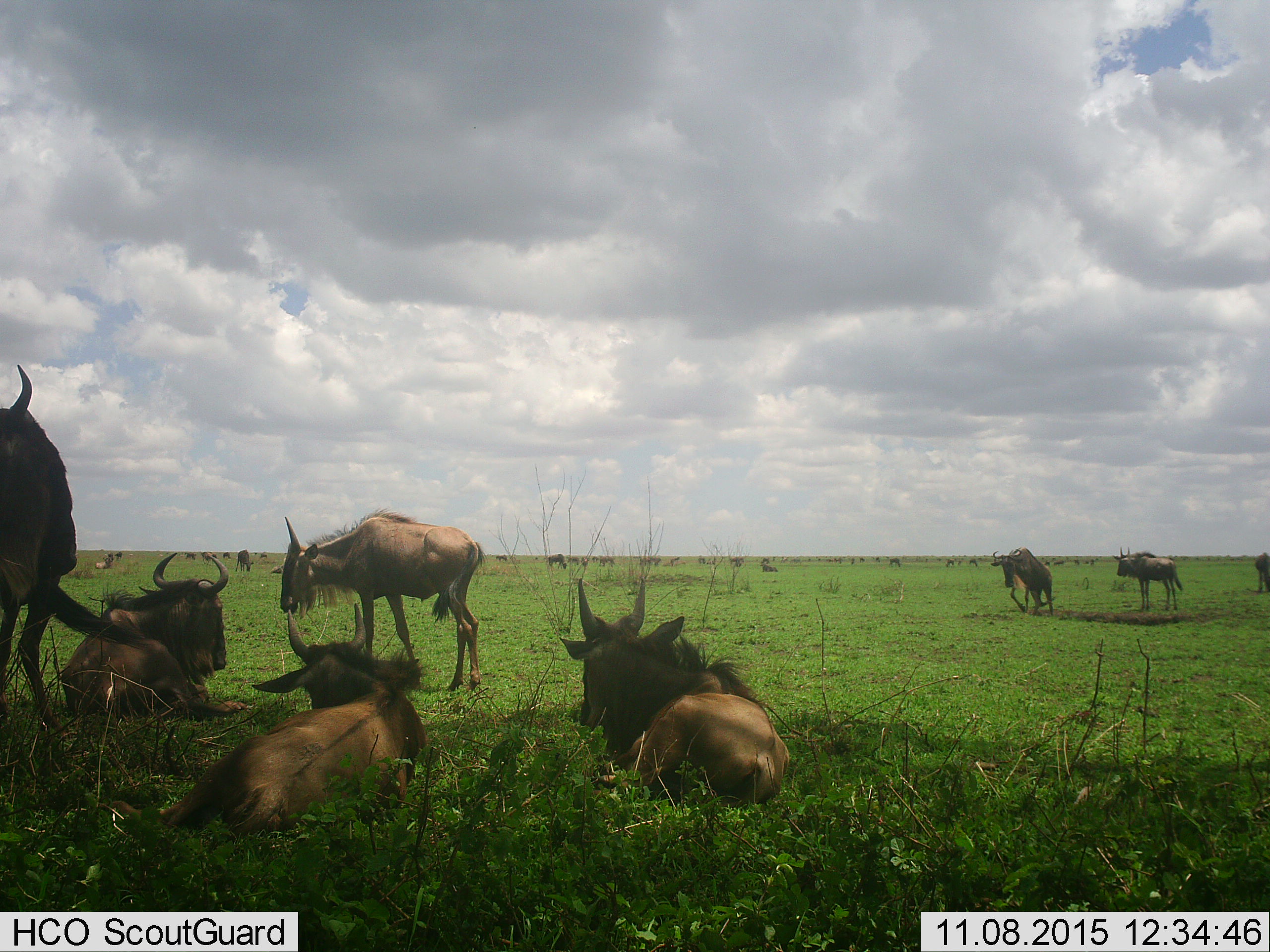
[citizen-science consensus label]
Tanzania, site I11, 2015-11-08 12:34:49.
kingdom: Animalia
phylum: Chordata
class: Mammalia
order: Artiodactyla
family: Bovidae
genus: Connochaetes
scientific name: Connochaetes taurinus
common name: blue wildebeest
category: wildebeest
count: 11-50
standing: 90%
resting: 100%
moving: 40%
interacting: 0%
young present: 40%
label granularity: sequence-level